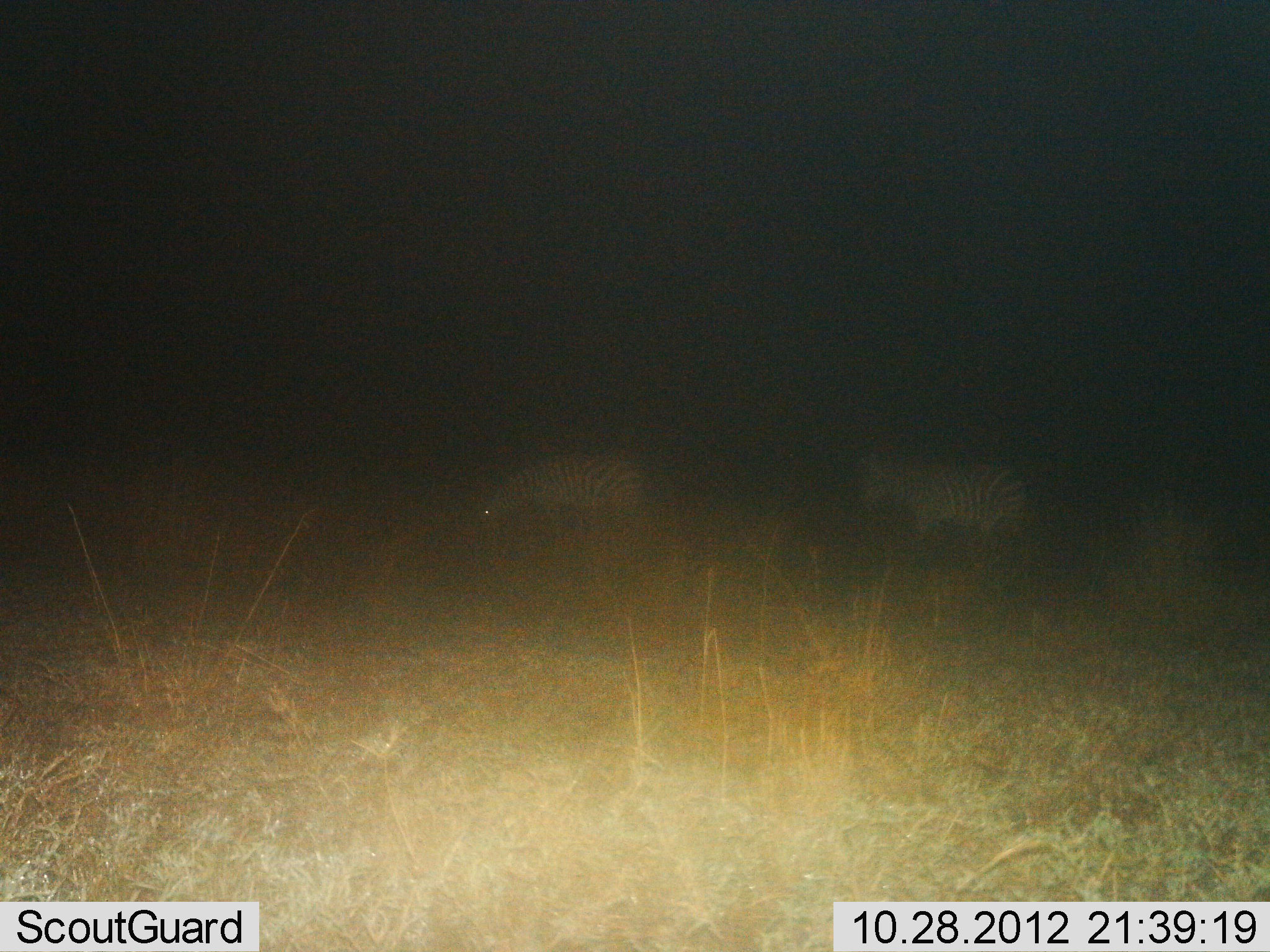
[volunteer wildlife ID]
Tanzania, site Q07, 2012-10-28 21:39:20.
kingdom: Animalia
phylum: Chordata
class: Mammalia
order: Perissodactyla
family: Equidae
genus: Equus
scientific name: Equus quagga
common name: plains zebra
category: zebra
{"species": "zebra (plains zebra) (Equus quagga)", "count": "2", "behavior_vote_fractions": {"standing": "20%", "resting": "10%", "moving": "40%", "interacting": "0%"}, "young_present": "0%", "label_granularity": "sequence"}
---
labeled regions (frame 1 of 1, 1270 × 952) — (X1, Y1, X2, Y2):
animal: (852, 444, 1039, 603); (468, 440, 670, 579)